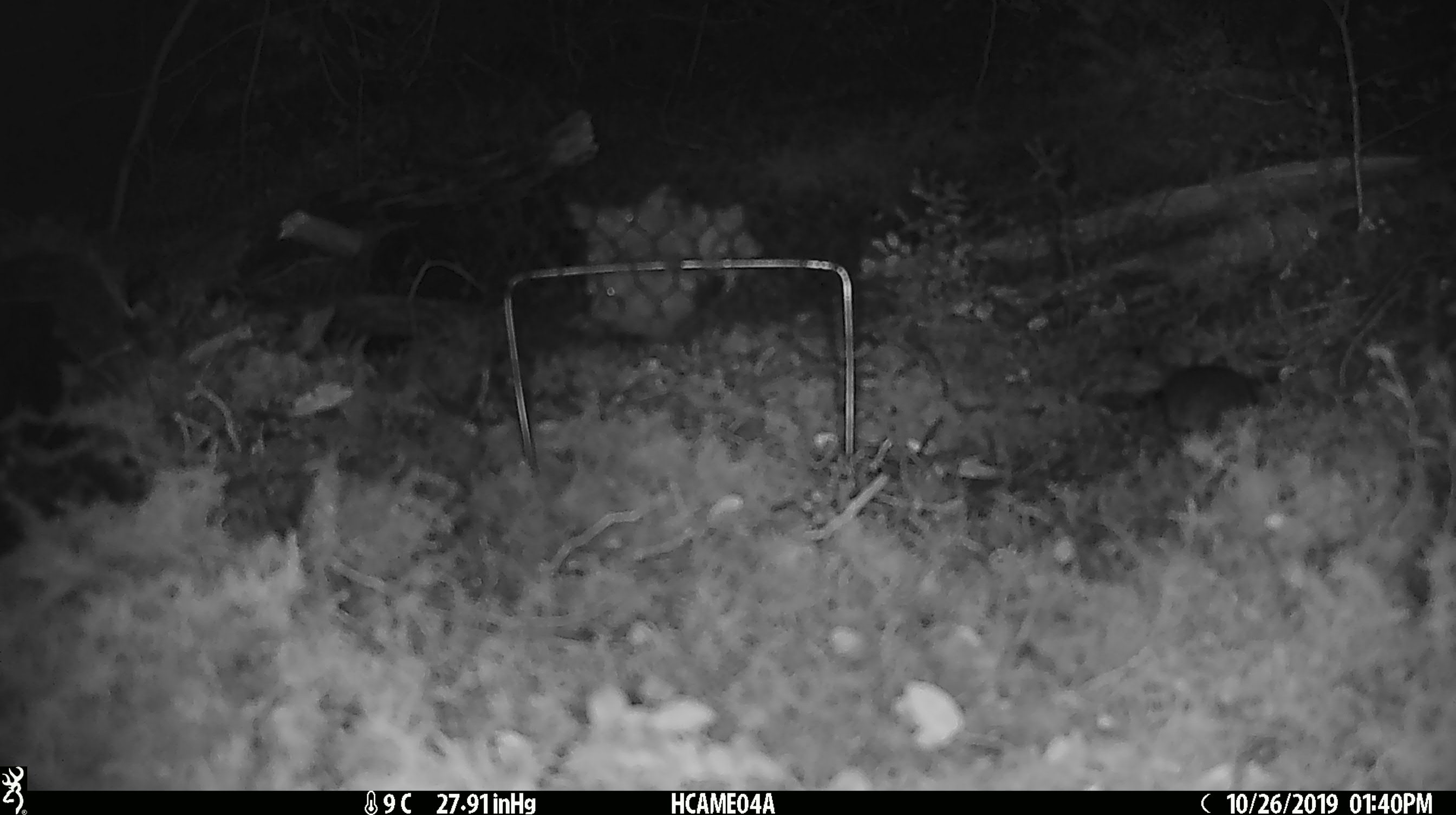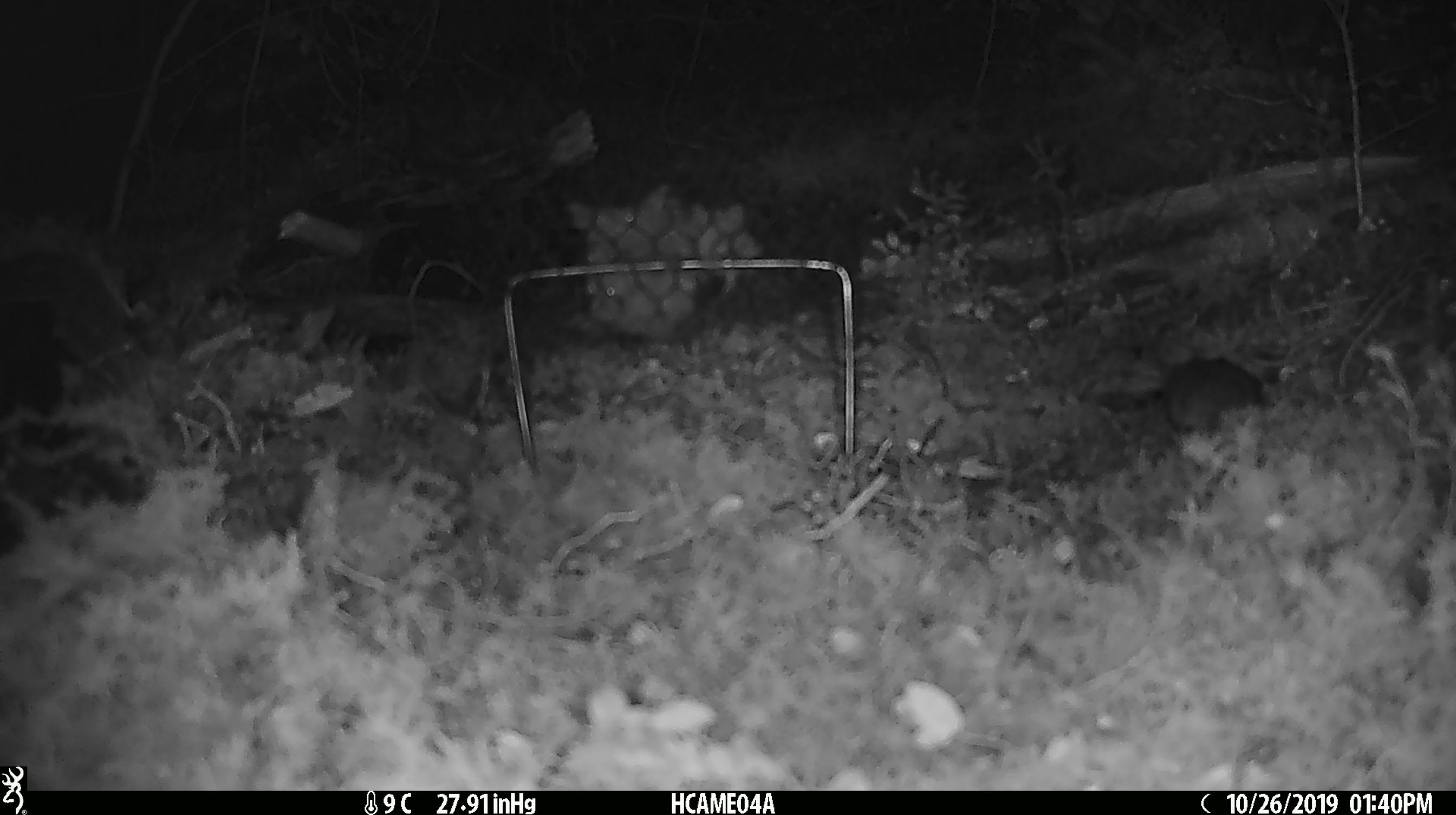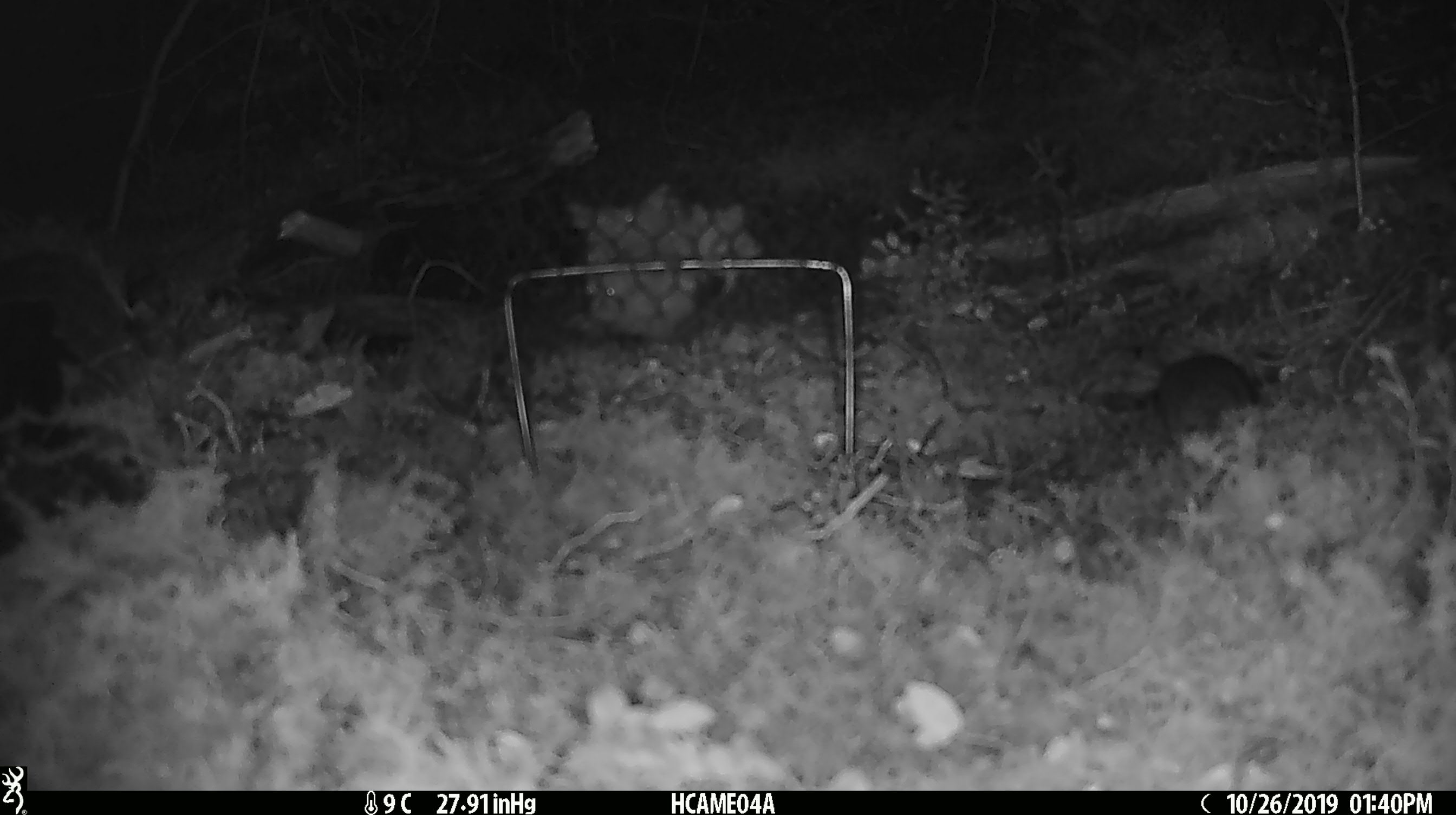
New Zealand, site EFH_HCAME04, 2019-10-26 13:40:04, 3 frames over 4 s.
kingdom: Animalia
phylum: Chordata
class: Mammalia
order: Rodentia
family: Muridae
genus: Mus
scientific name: Mus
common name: mouse